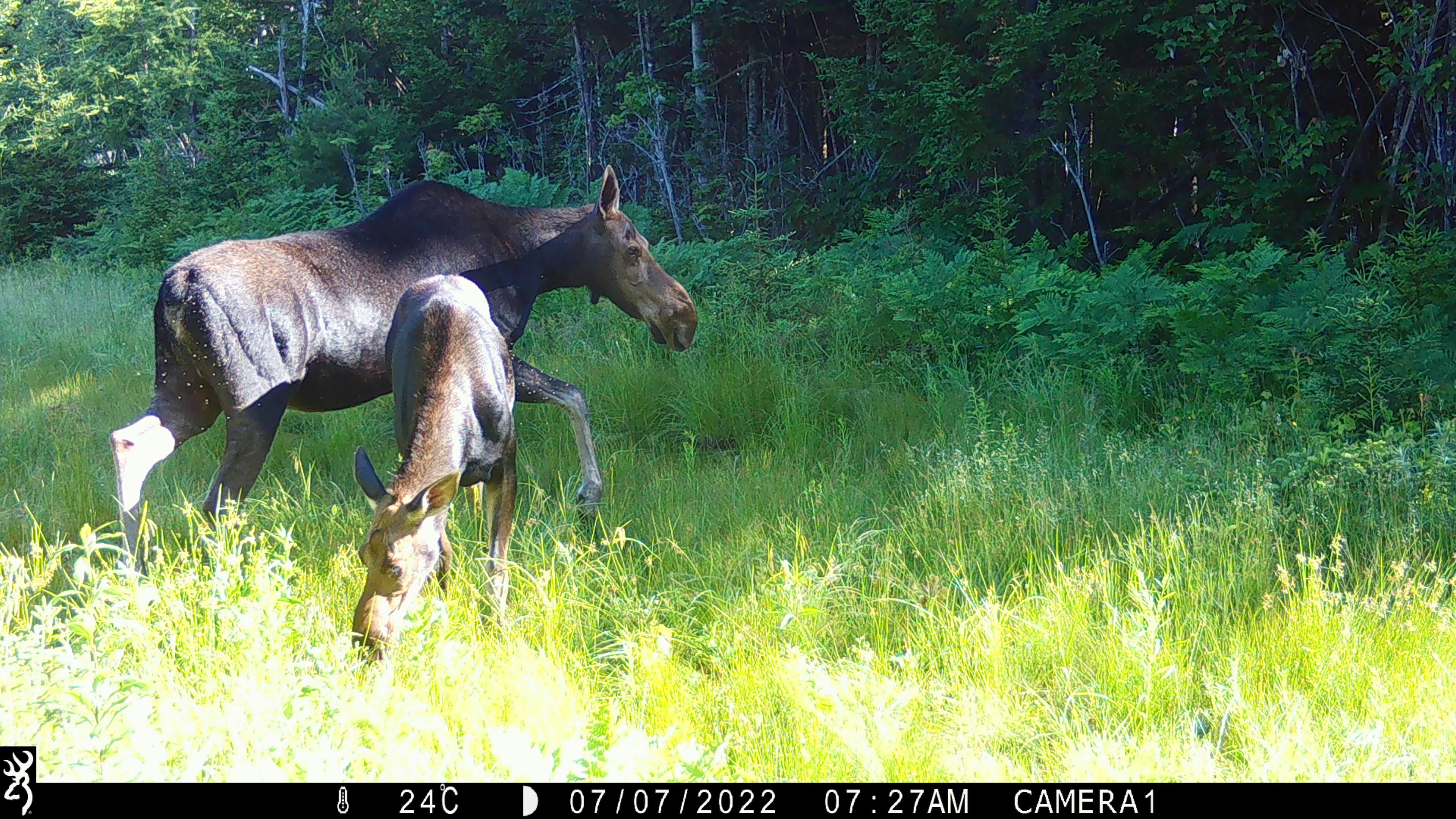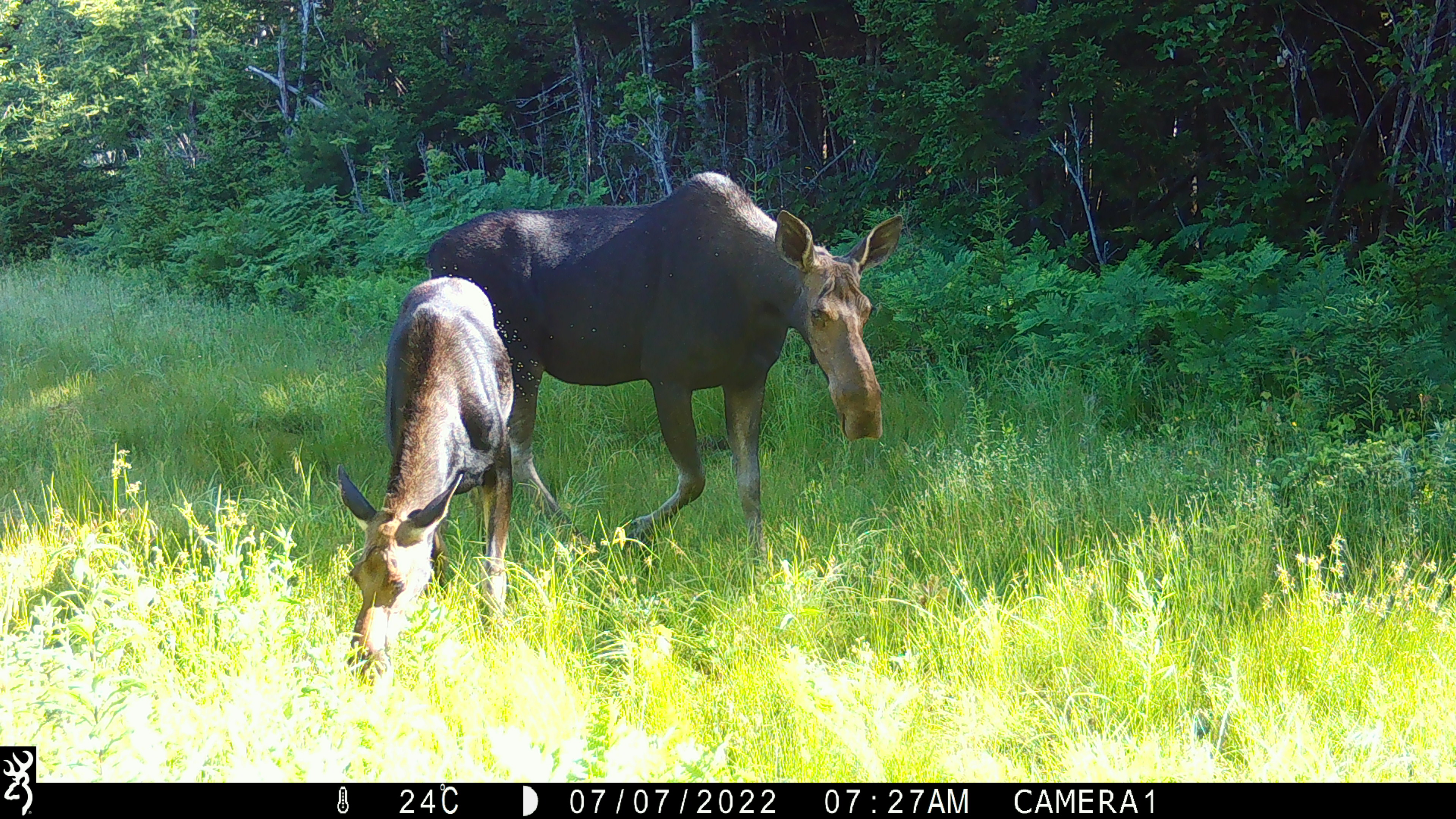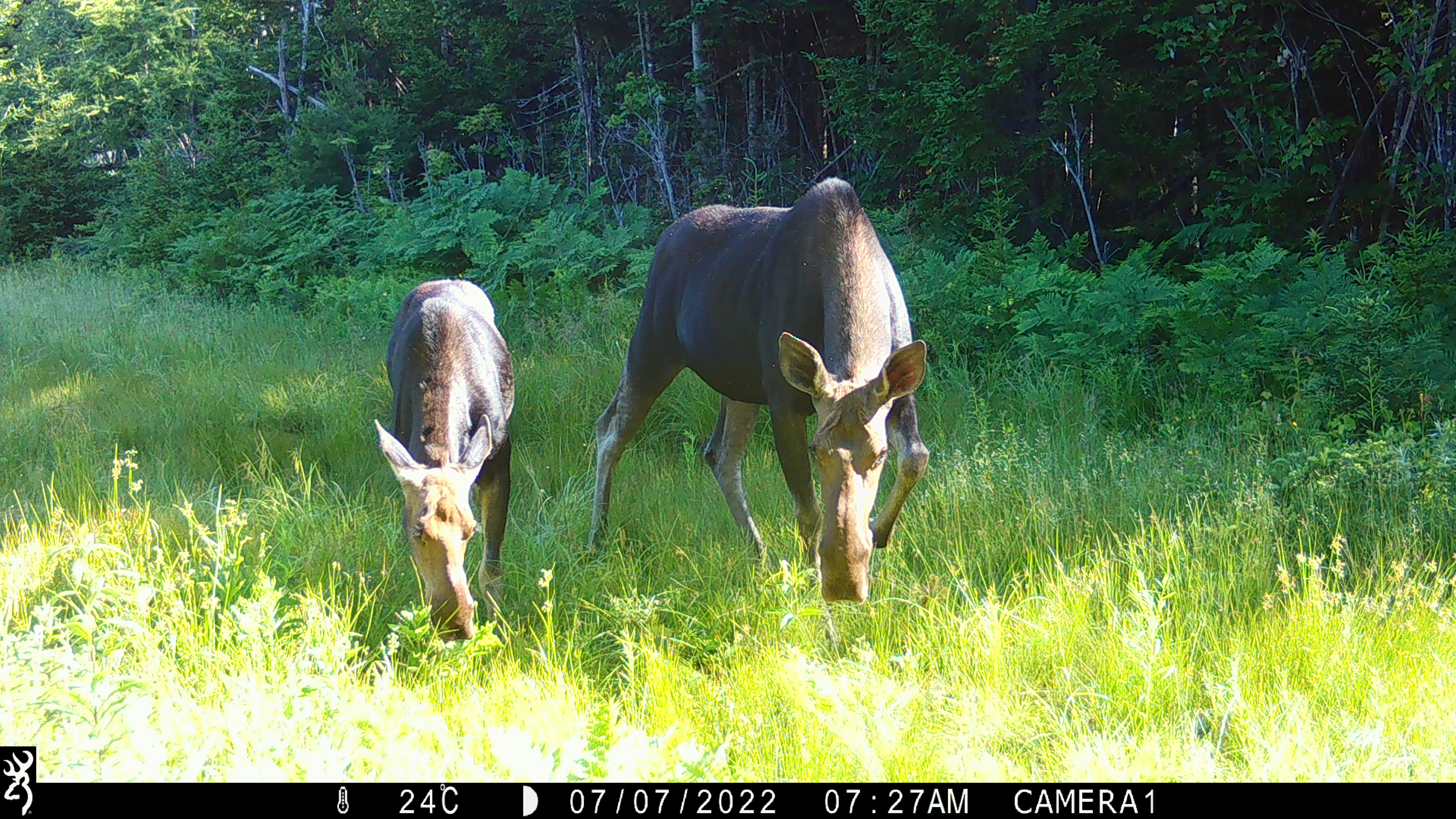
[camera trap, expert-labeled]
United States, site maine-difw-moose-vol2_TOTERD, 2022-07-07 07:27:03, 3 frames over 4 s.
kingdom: Animalia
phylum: Chordata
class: Mammalia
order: Artiodactyla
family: Cervidae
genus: Alces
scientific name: Alces alces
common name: moose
Moose (Alces alces).